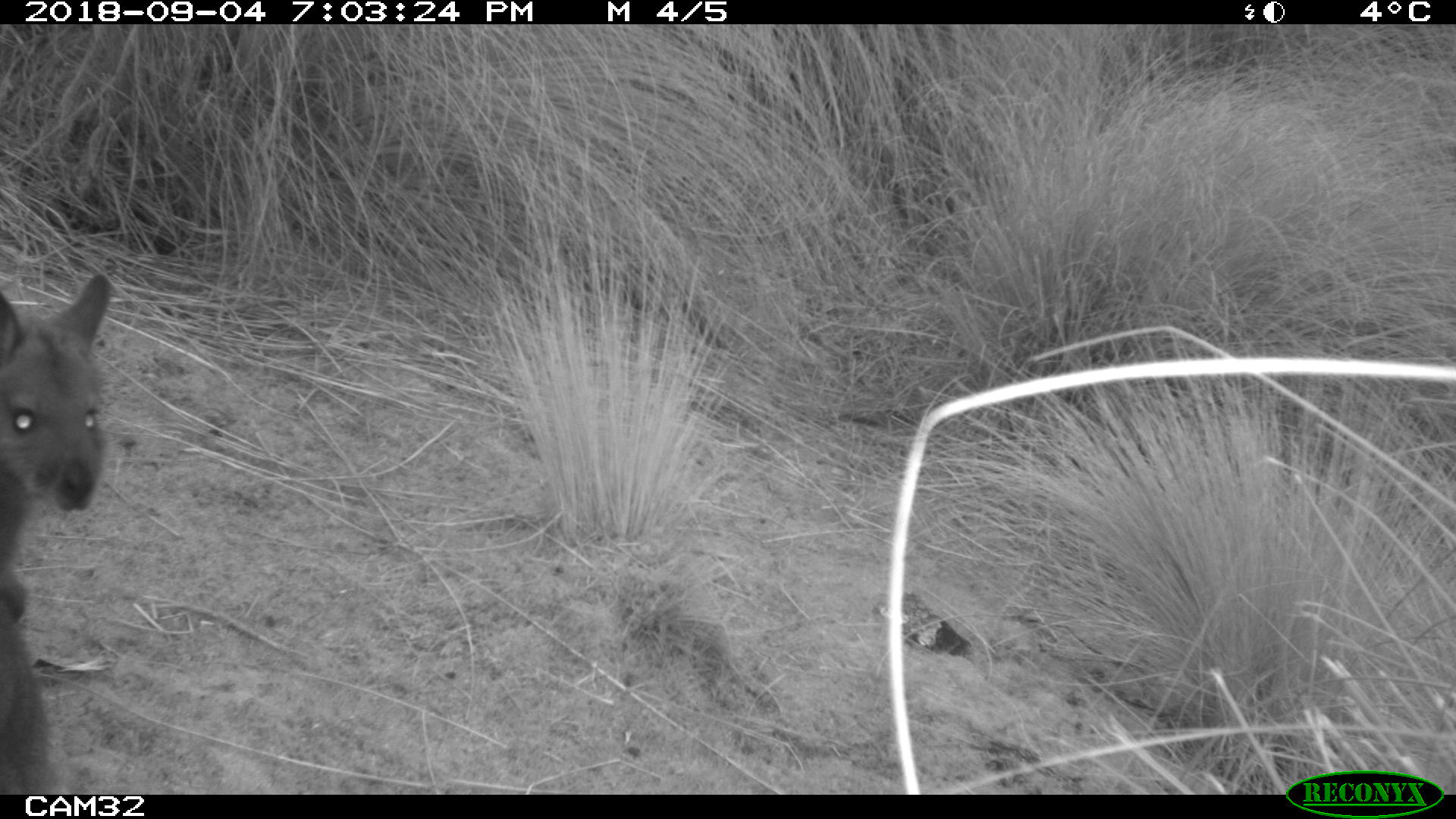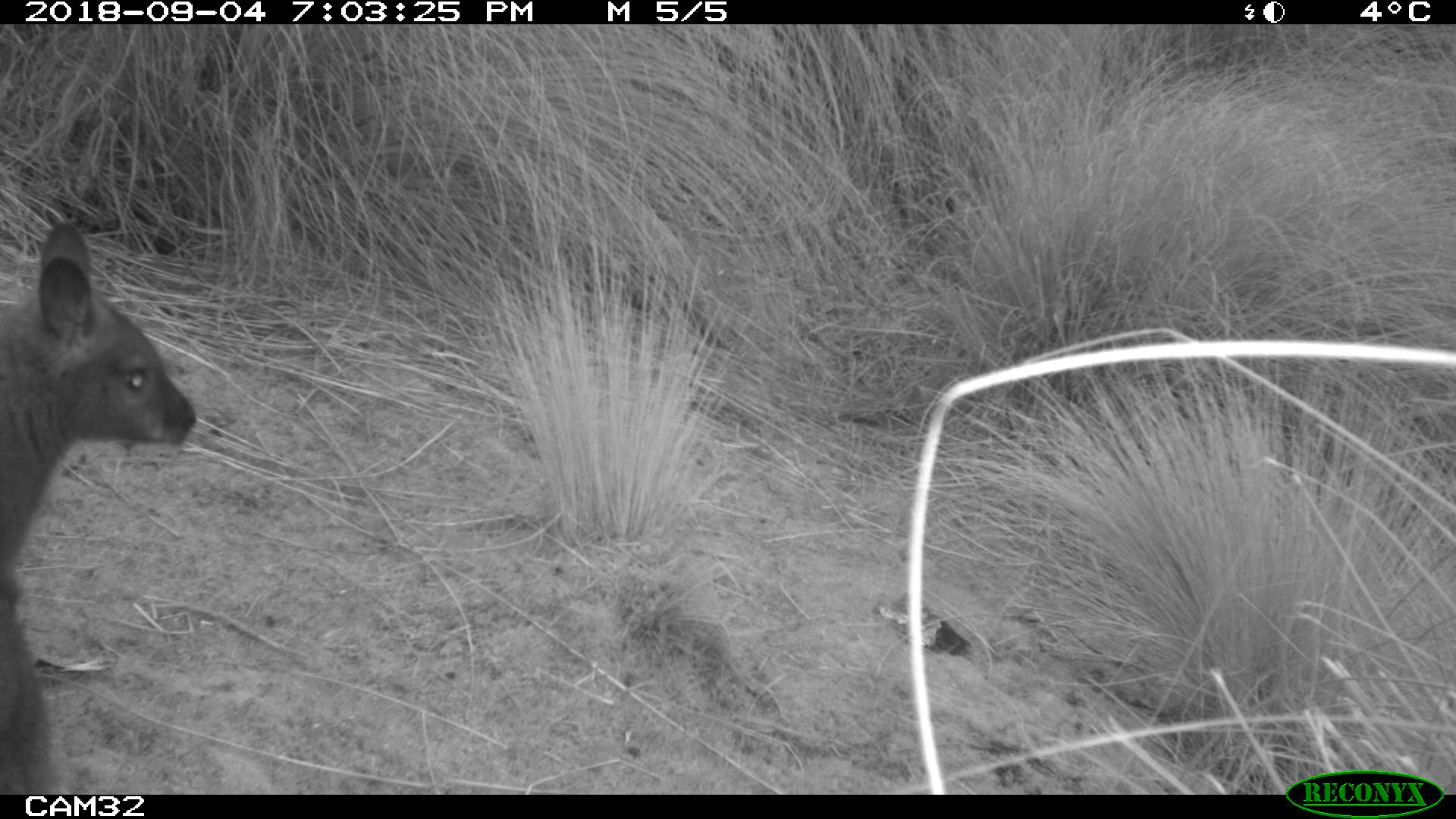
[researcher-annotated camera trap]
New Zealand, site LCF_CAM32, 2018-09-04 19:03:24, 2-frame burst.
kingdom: Animalia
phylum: Chordata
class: Mammalia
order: Diprotodontia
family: Macropodidae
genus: Notamacropus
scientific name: Notamacropus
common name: wallaby